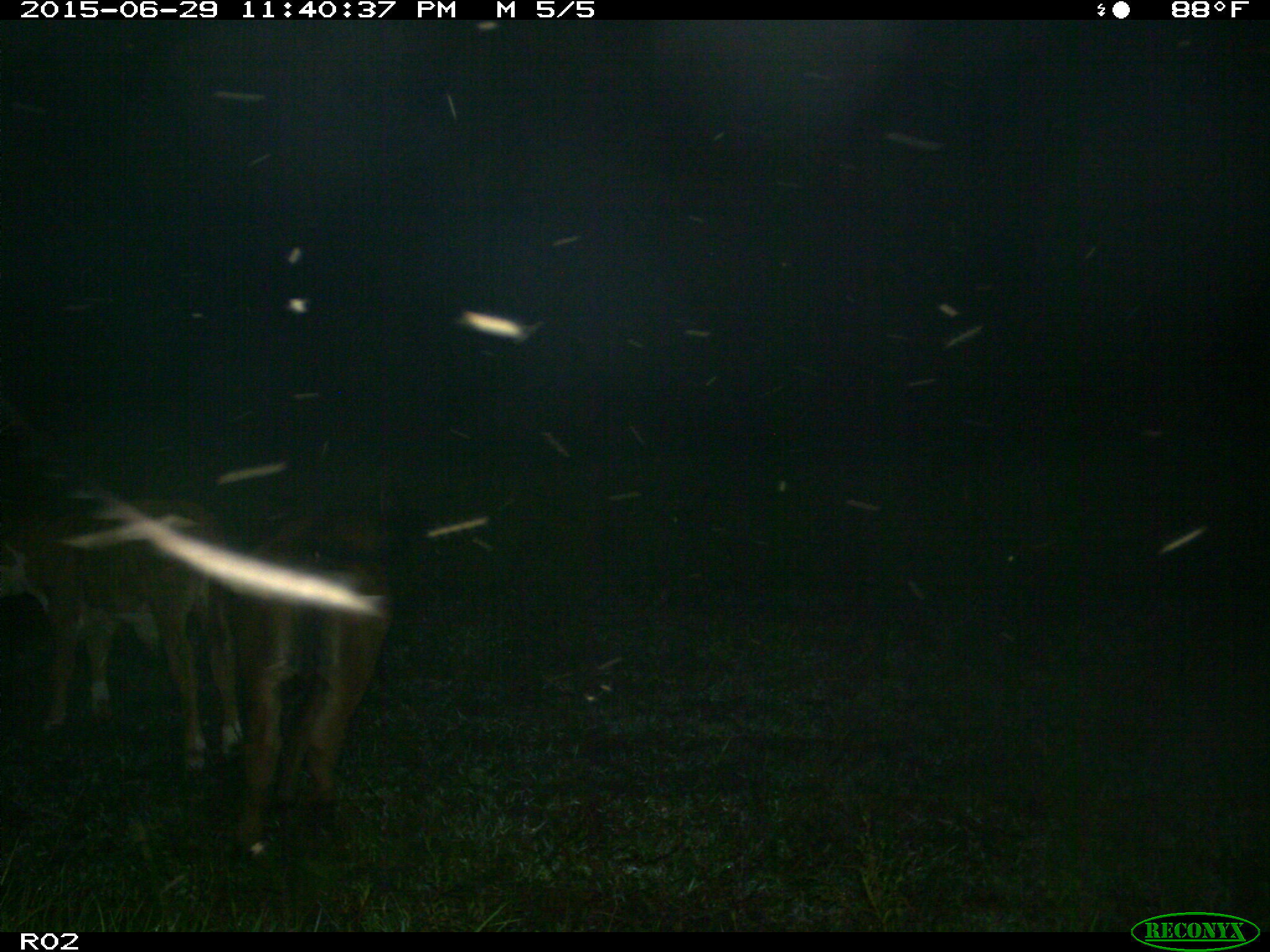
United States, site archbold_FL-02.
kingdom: Animalia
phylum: Chordata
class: Mammalia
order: Artiodactyla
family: Bovidae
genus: Bos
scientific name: Bos taurus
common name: domestic cow